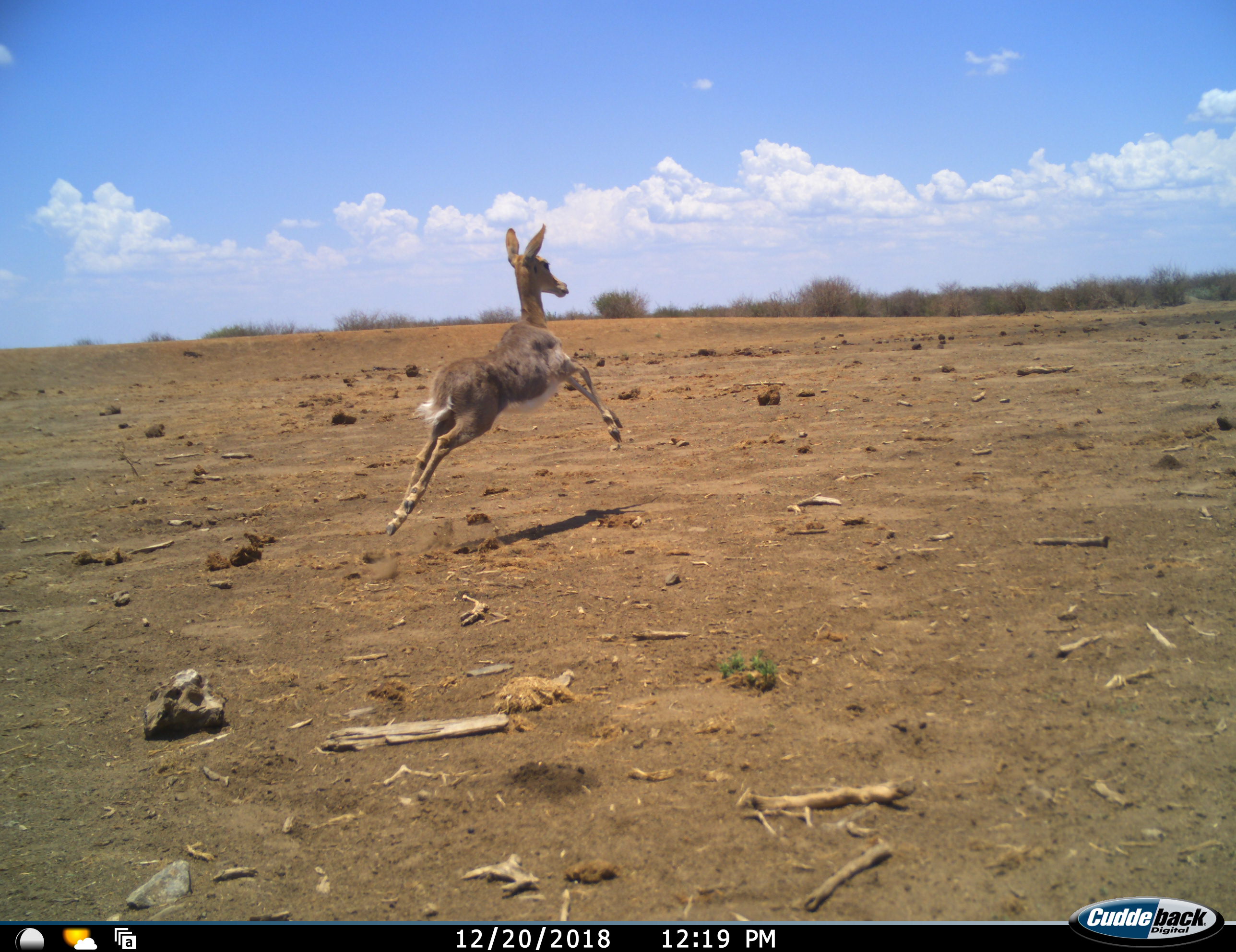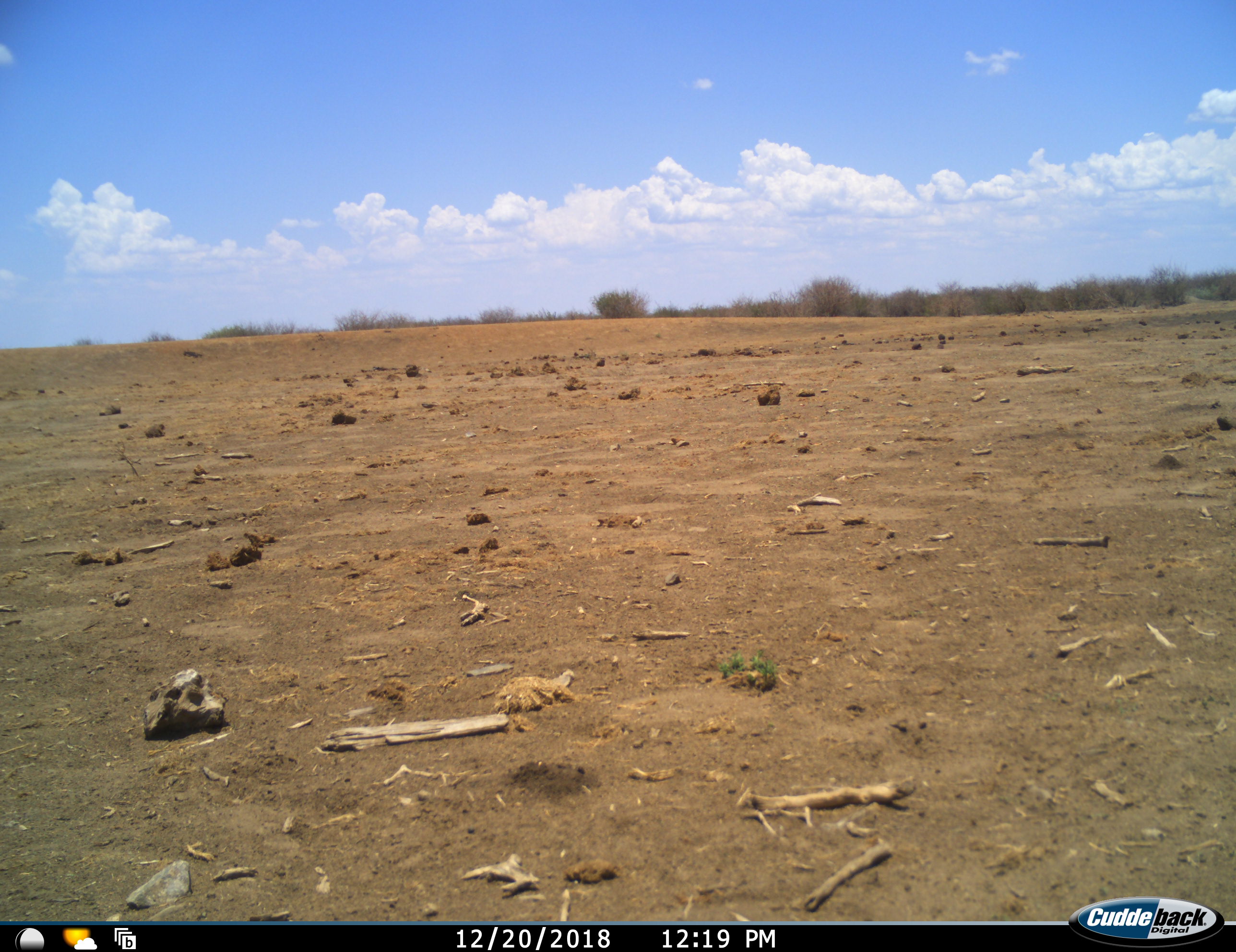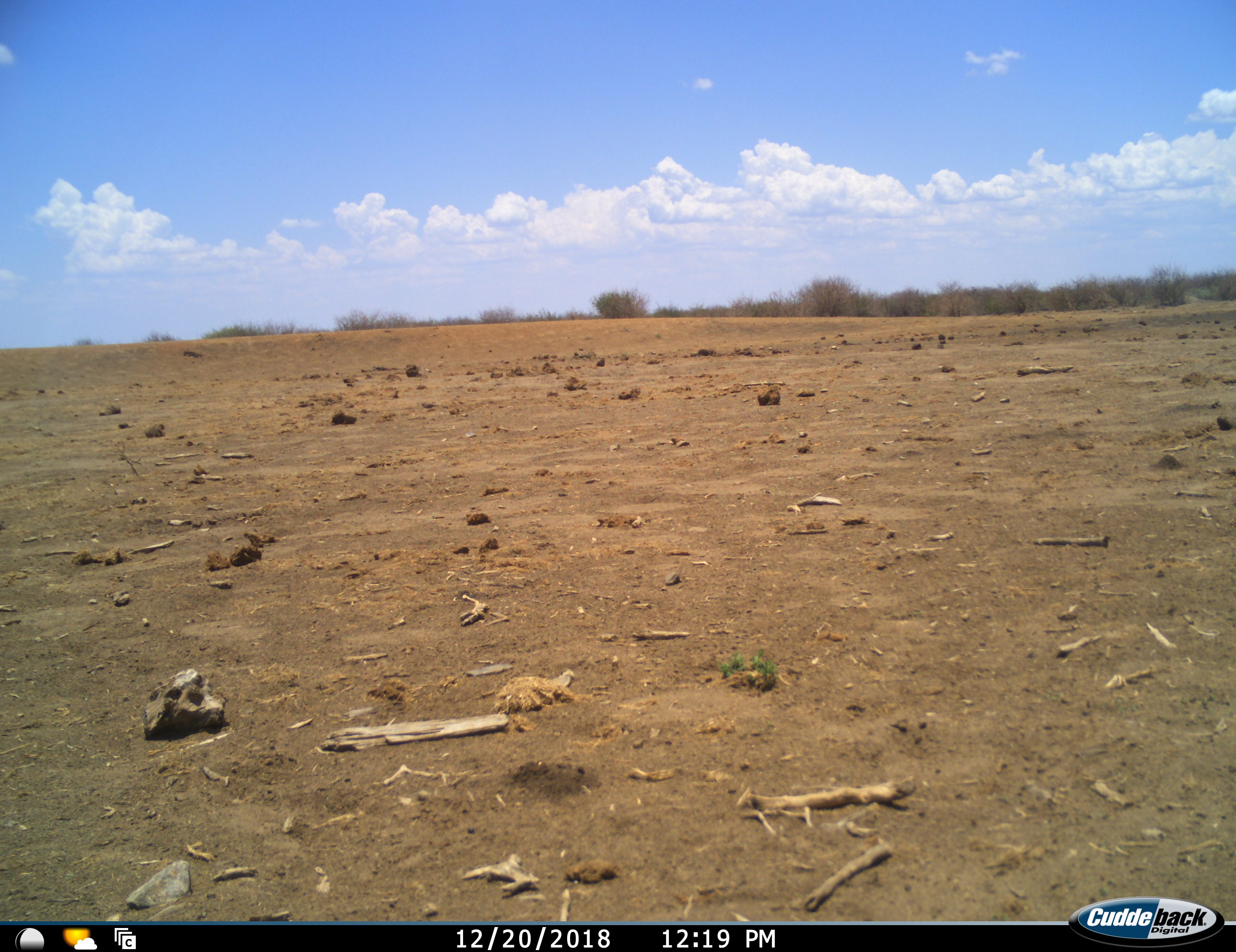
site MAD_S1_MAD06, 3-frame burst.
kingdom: Animalia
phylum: Chordata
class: Mammalia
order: Artiodactyla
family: Bovidae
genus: Redunca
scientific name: Redunca fulvorufula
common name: mountain reedbuck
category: reedbuckmountain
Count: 1.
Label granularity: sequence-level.